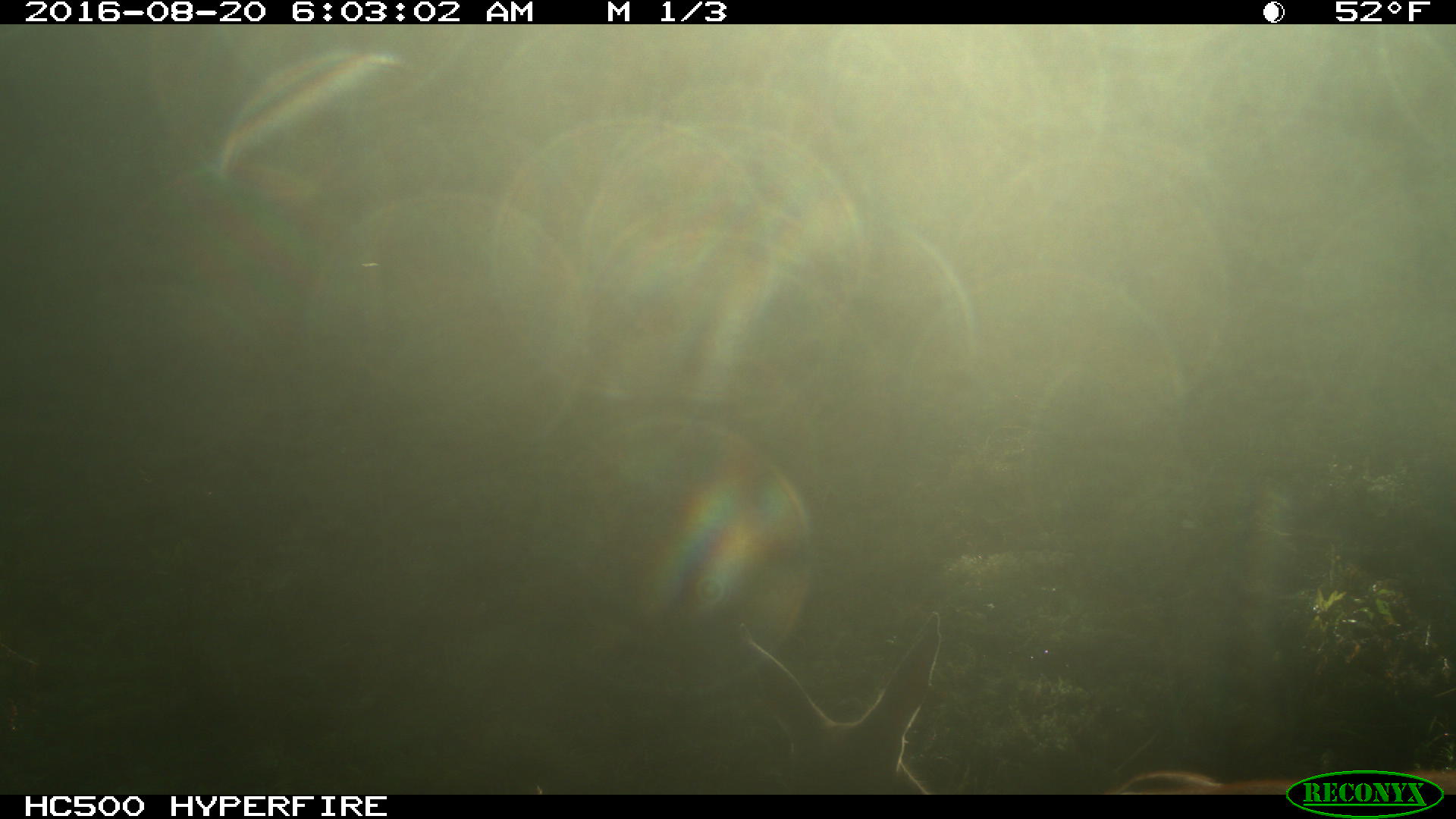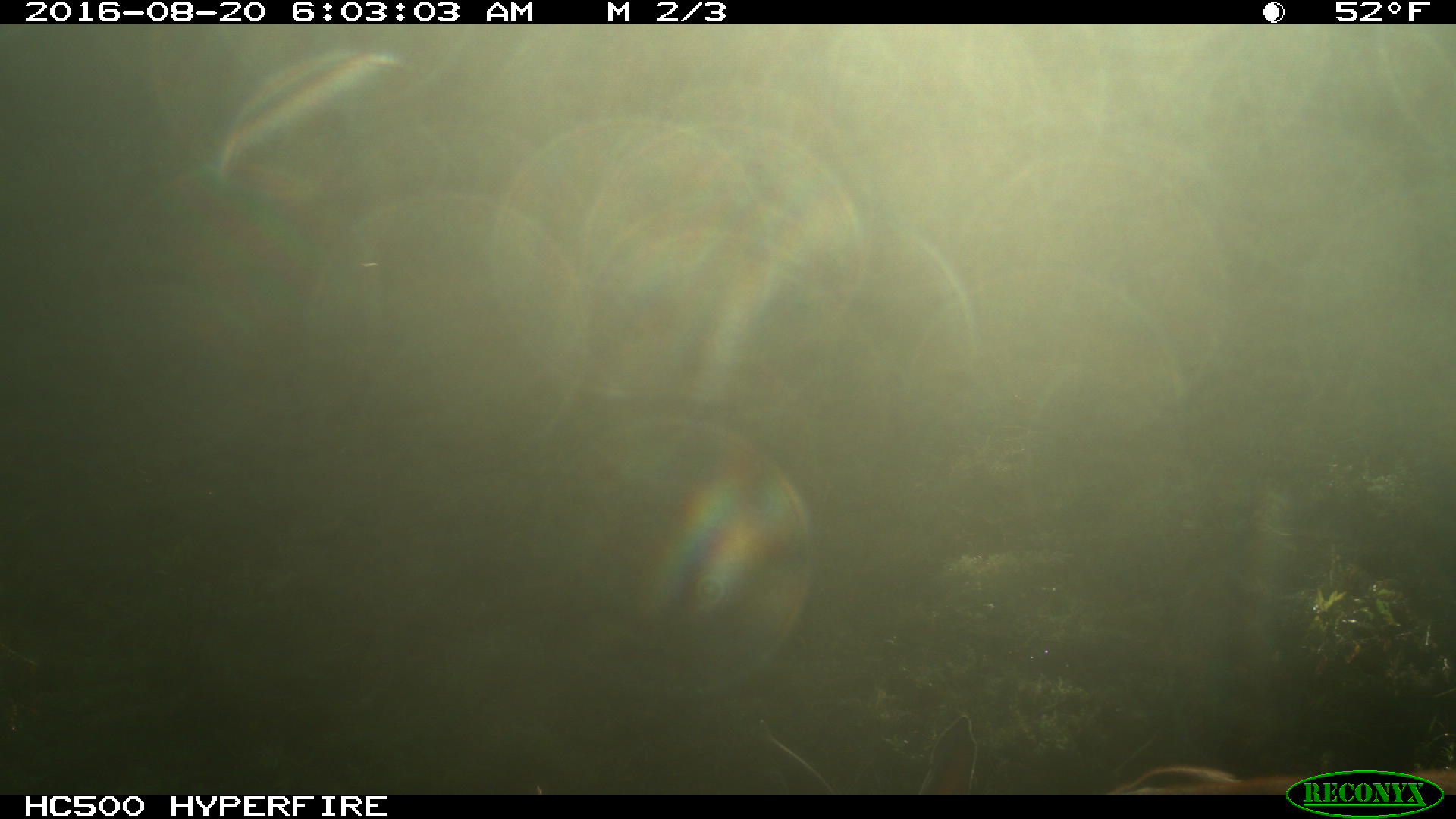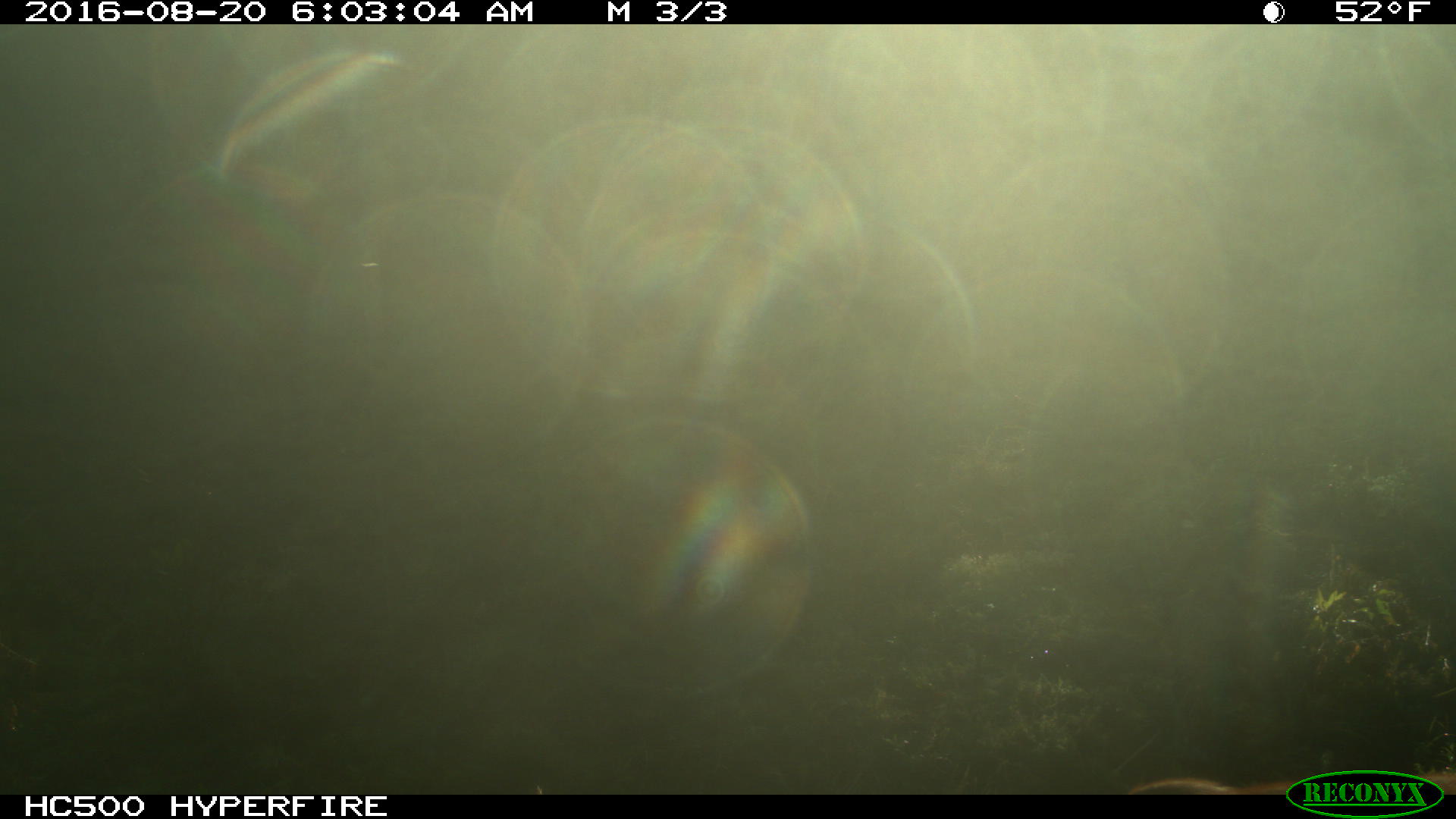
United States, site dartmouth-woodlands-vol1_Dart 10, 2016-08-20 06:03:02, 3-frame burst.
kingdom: Animalia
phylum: Chordata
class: Mammalia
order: Artiodactyla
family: Cervidae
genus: Odocoileus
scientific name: Odocoileus virginianus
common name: white-tailed deer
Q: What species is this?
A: White-tailed deer (Odocoileus virginianus).